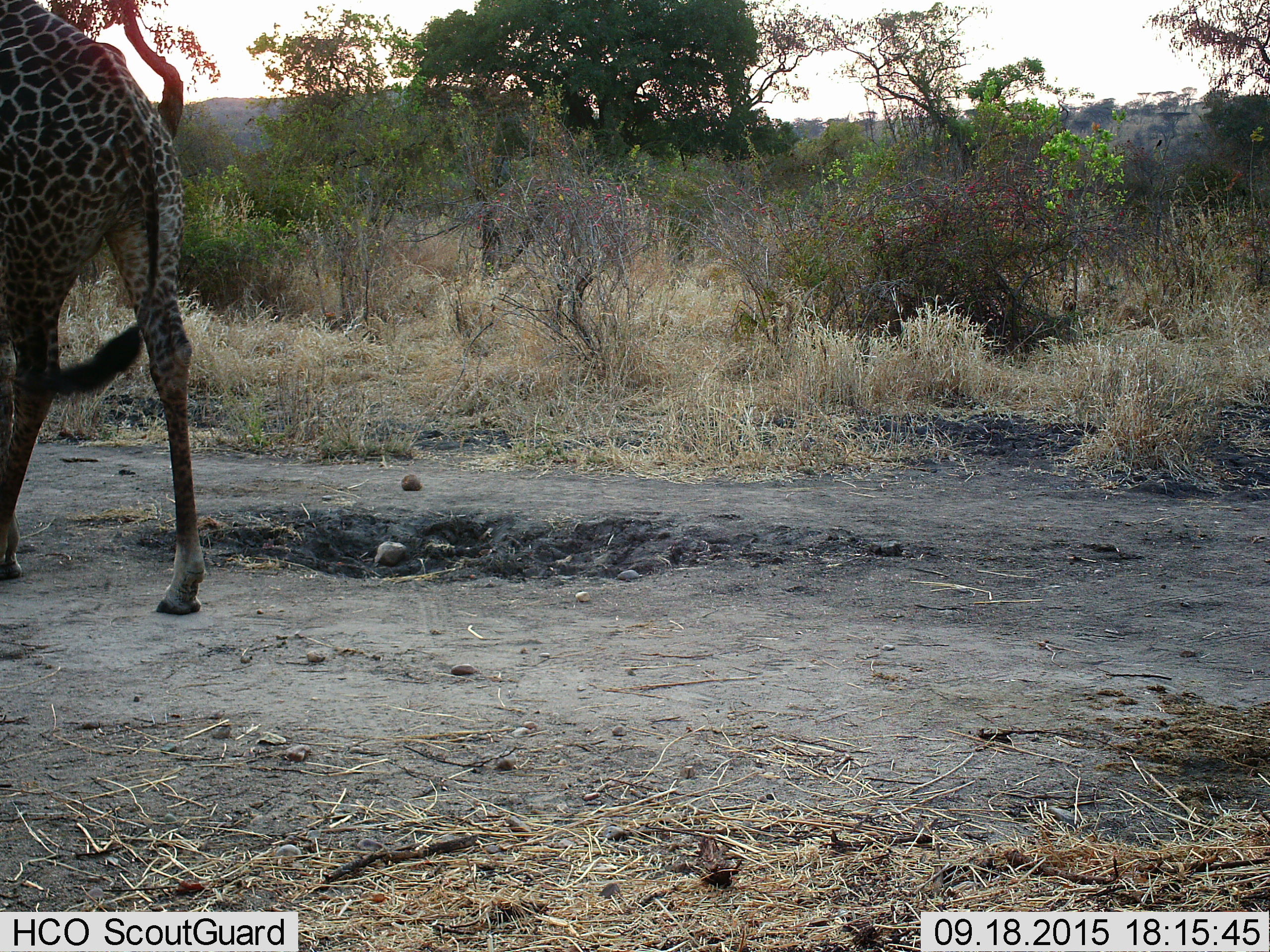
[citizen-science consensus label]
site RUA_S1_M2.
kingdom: Animalia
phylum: Chordata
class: Mammalia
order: Artiodactyla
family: Giraffidae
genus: Giraffa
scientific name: Giraffa camelopardalis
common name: giraffe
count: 1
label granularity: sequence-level